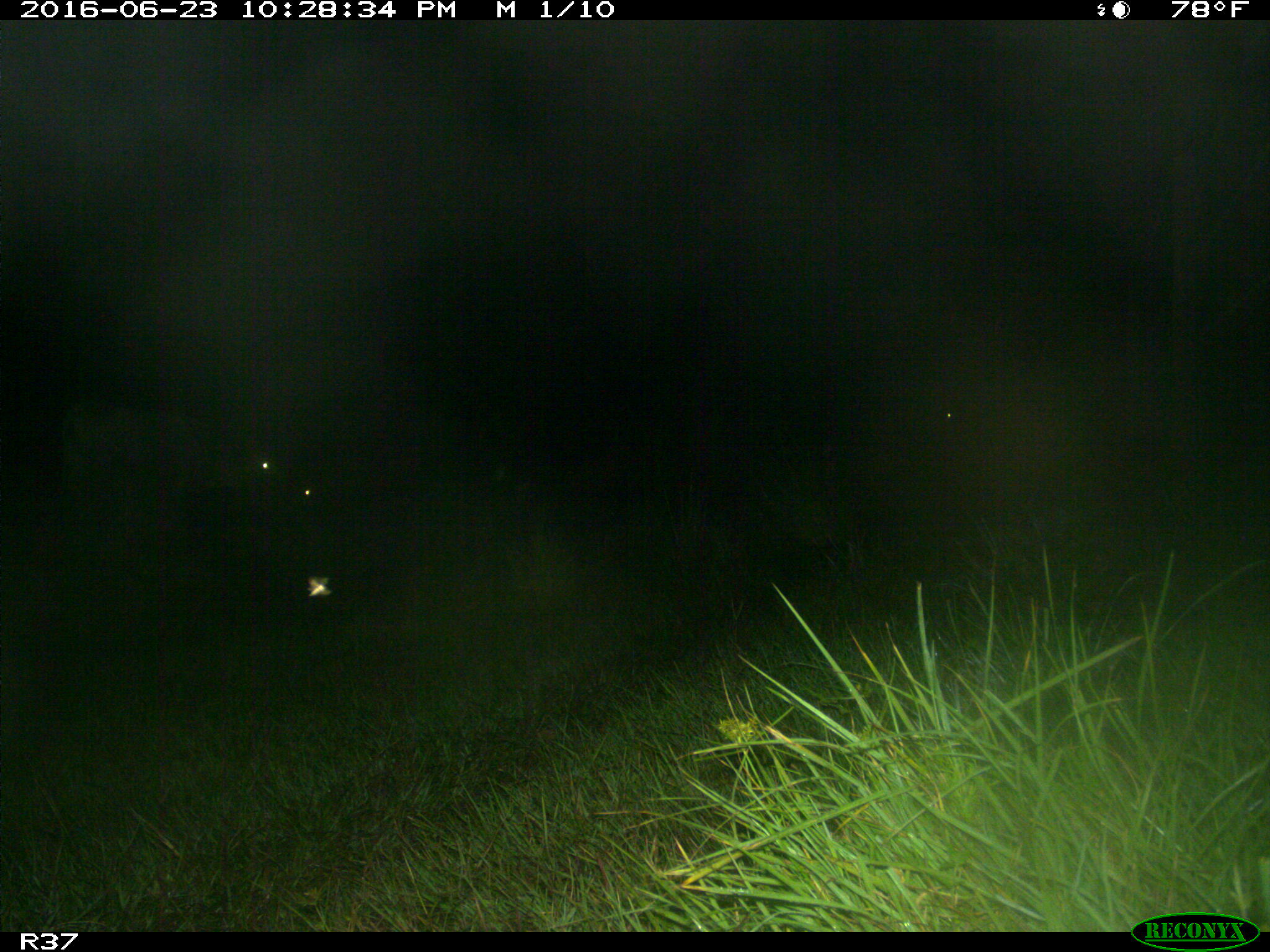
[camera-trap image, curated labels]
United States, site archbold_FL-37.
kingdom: Animalia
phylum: Chordata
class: Mammalia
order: Artiodactyla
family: Bovidae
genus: Bos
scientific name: Bos taurus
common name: domestic cow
Bos taurus (domestic cow).